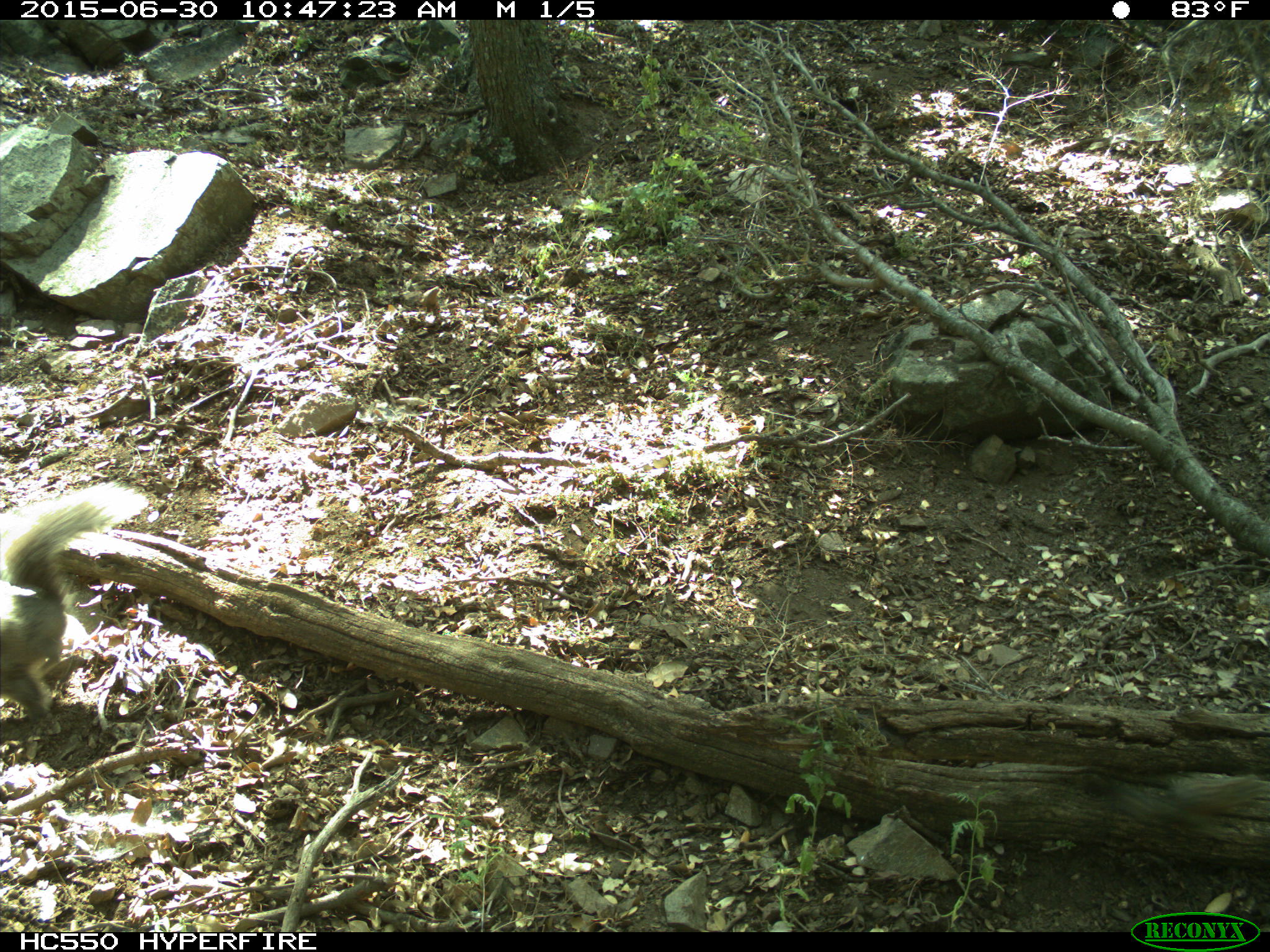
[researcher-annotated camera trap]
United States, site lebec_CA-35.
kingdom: Animalia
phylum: Chordata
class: Mammalia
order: Rodentia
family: Sciuridae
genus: Sciurus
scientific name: Sciurus carolinensis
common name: eastern gray squirrel